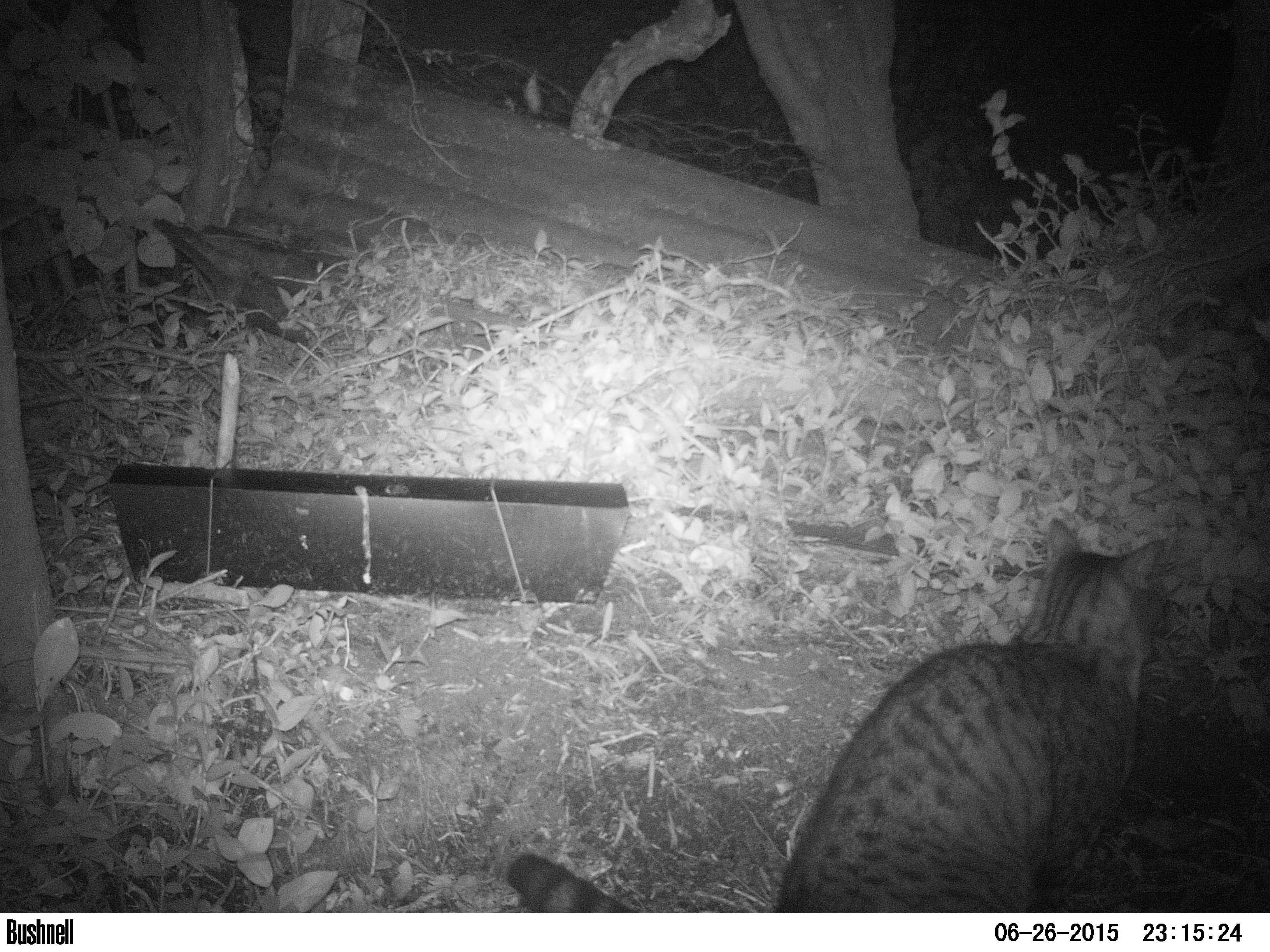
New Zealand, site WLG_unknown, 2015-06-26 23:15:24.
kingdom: Animalia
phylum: Chordata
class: Mammalia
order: Carnivora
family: Felidae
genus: Felis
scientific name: Felis catus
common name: domestic cat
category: cat